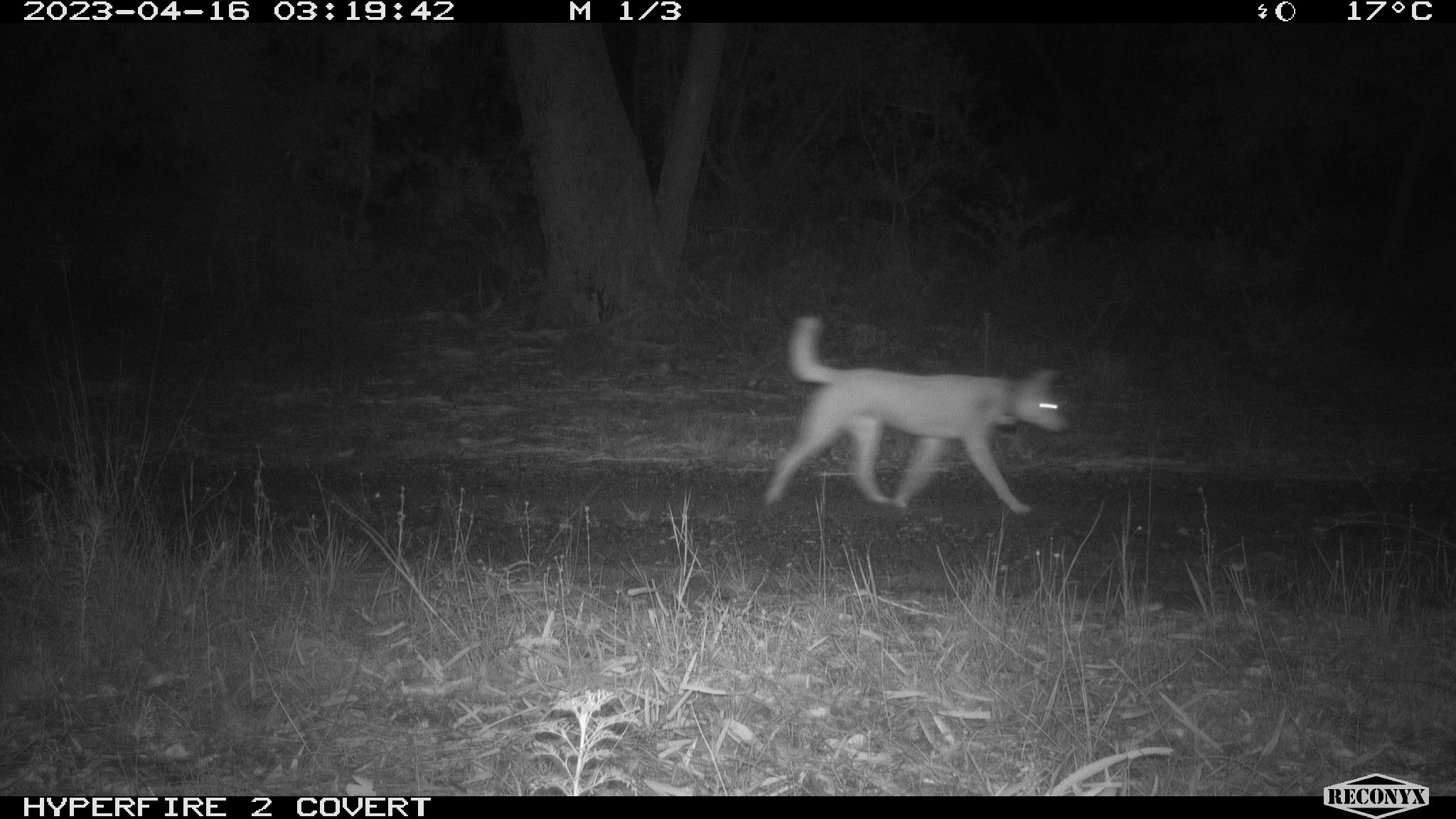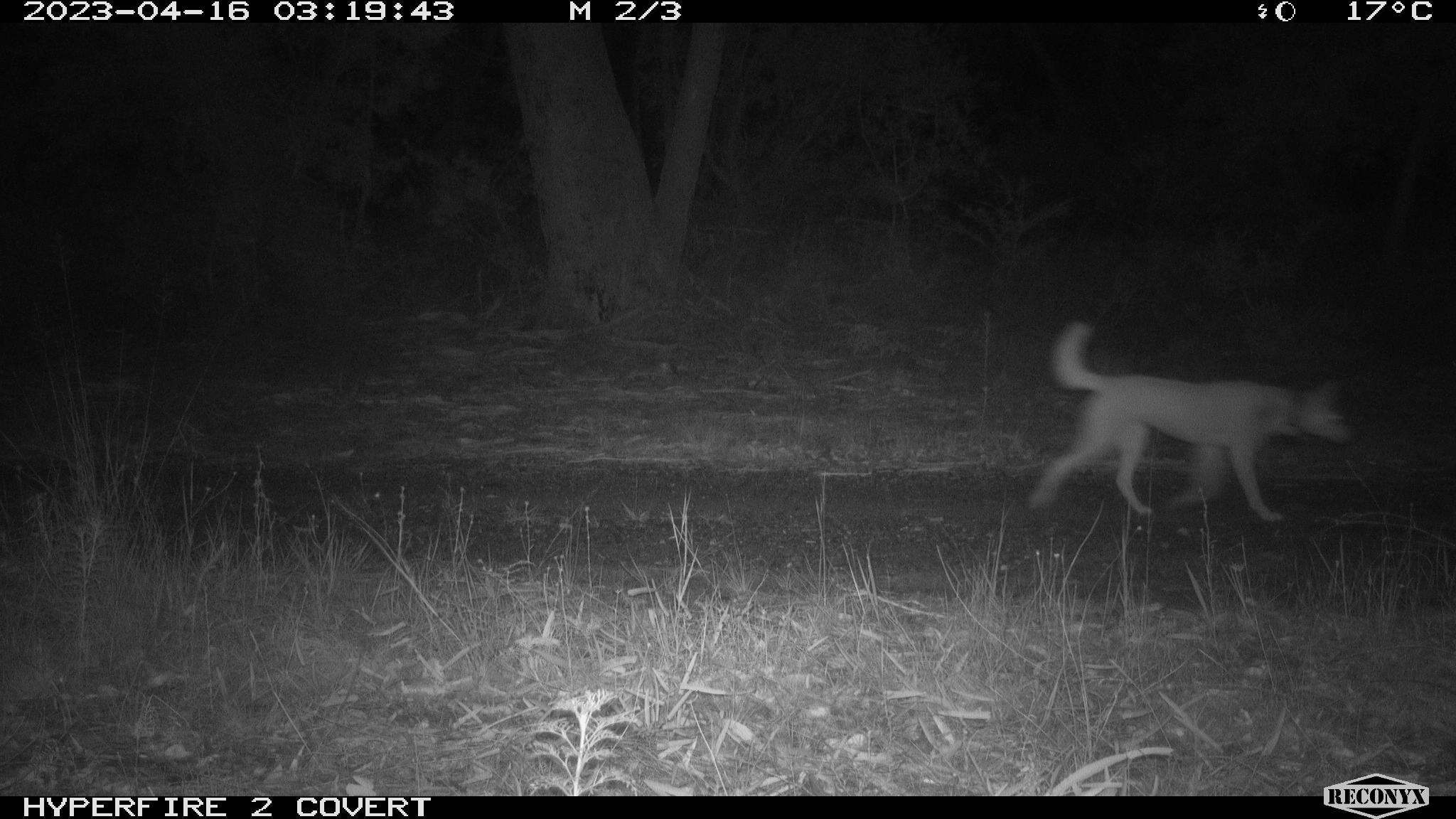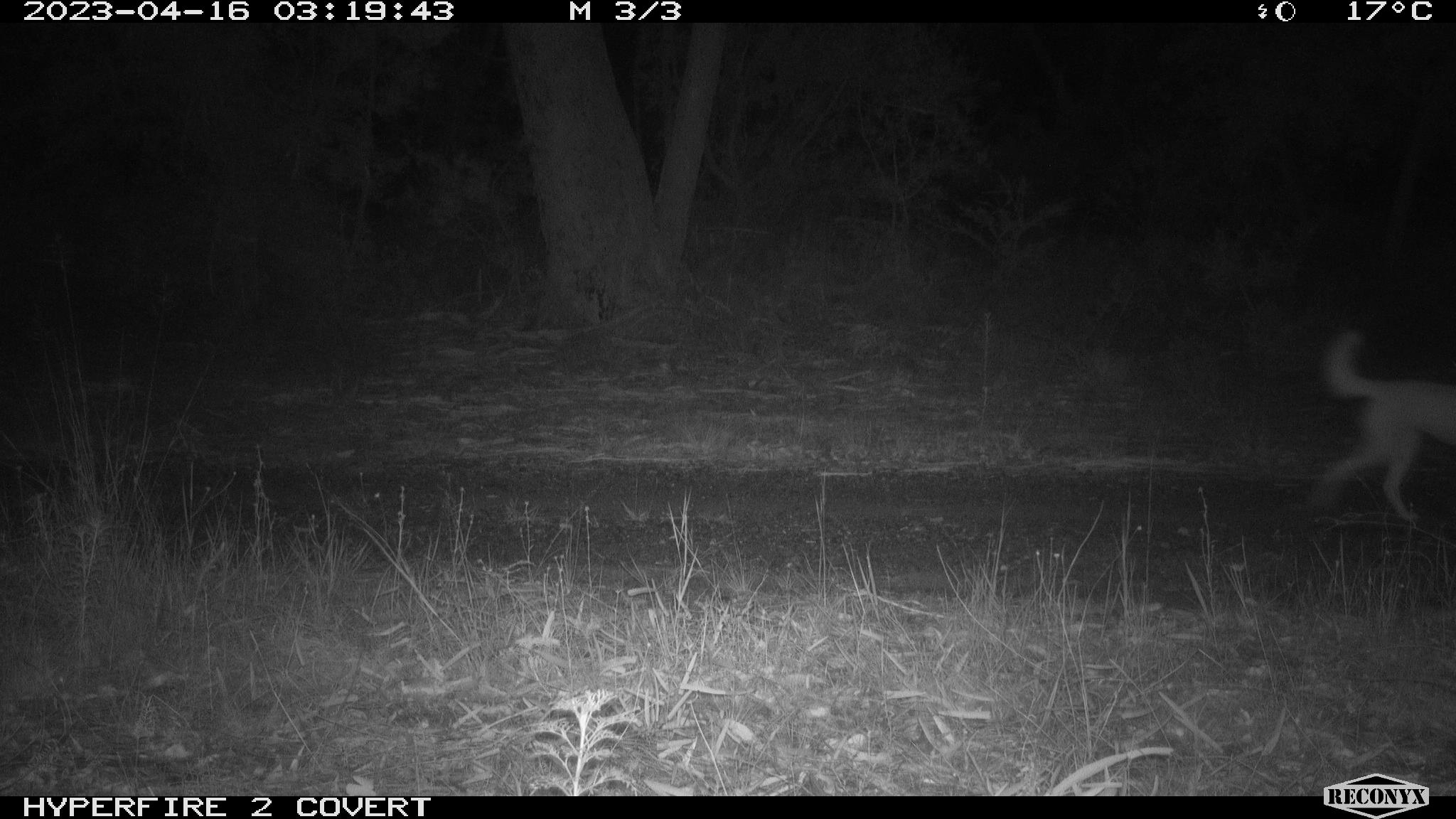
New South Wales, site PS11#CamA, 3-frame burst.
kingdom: Animalia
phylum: Chordata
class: Mammalia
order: Carnivora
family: Canidae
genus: Canis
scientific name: Canis familiaris dingo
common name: dingo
Dingo (Canis familiaris dingo).